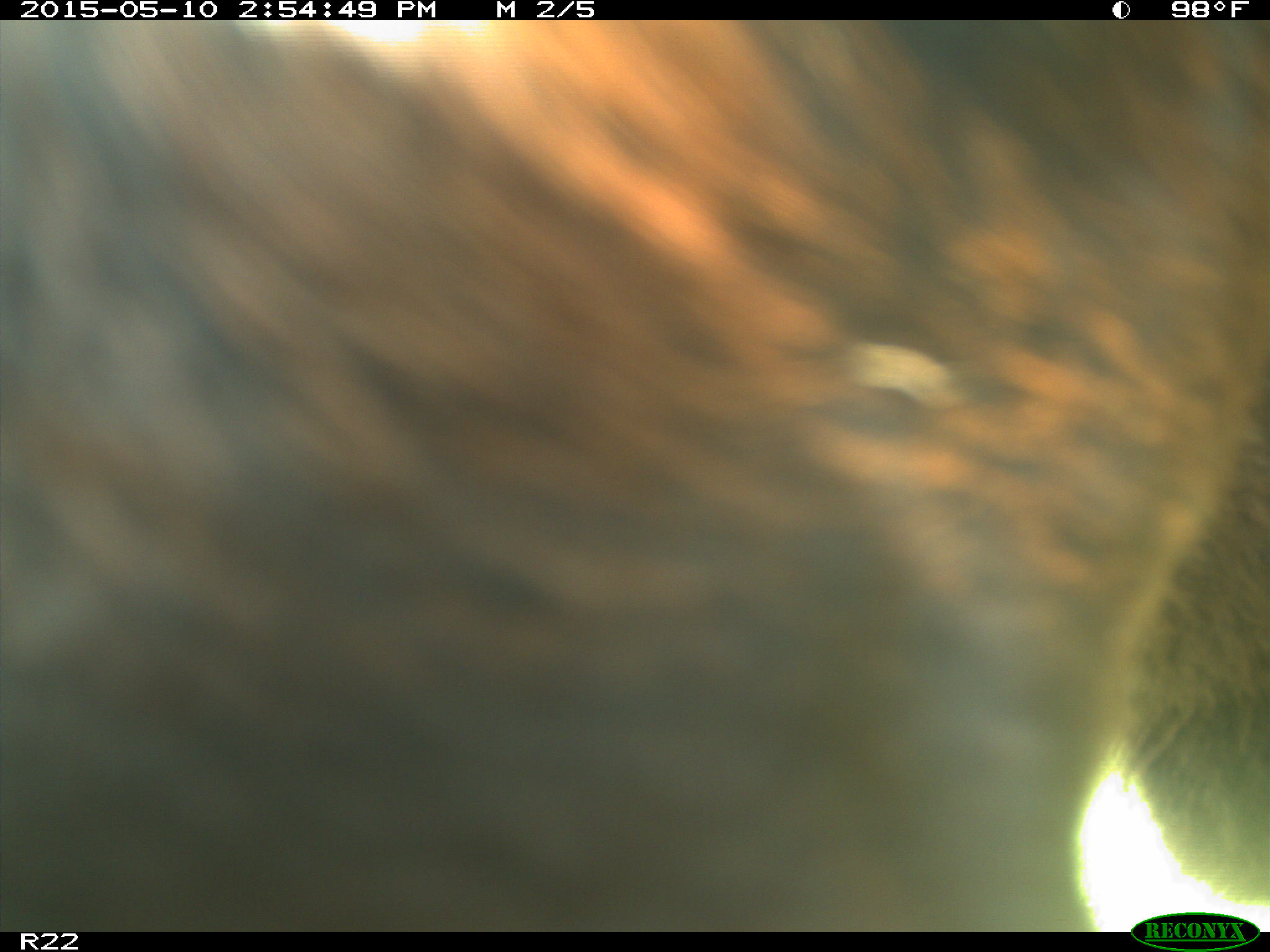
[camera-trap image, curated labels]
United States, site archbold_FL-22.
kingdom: Animalia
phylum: Chordata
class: Mammalia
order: Artiodactyla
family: Bovidae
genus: Bos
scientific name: Bos taurus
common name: domestic cow